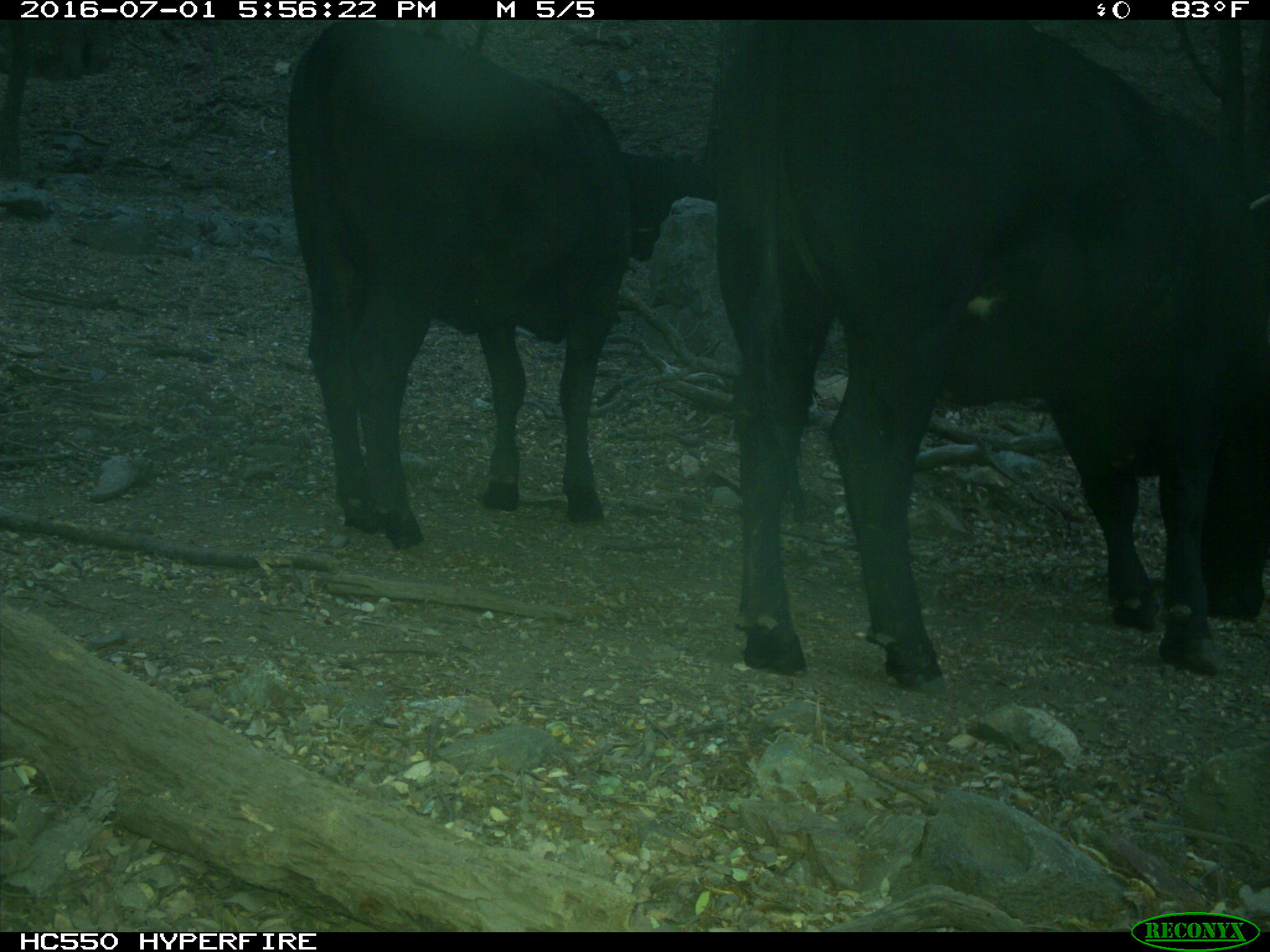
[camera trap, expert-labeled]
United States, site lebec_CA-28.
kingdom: Animalia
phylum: Chordata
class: Mammalia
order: Artiodactyla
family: Bovidae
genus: Bos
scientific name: Bos taurus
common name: domestic cow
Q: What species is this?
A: Bos taurus (domestic cow).